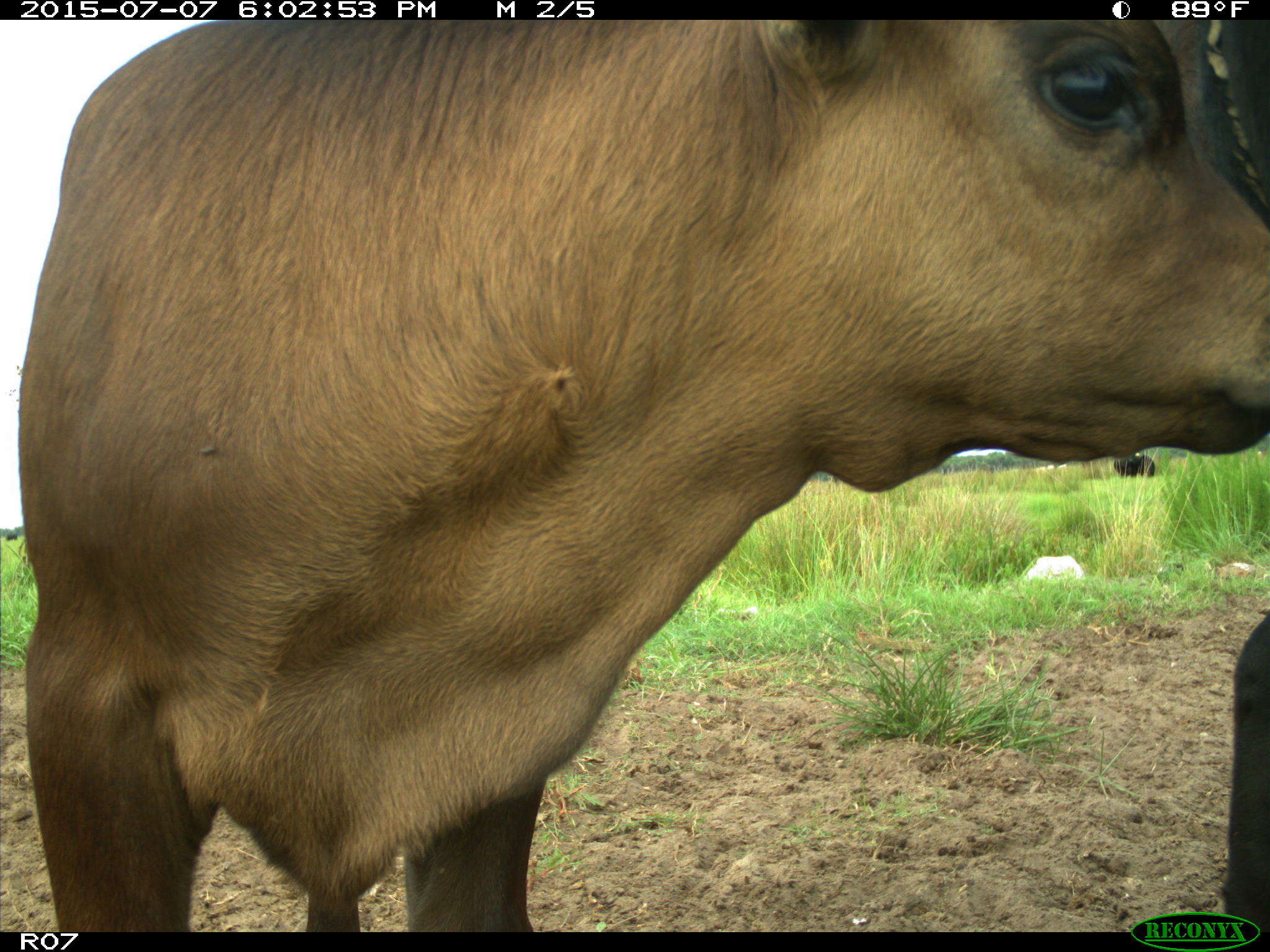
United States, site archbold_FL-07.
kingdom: Animalia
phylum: Chordata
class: Mammalia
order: Artiodactyla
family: Bovidae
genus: Bos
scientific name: Bos taurus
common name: domestic cow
Bos taurus (domestic cow).